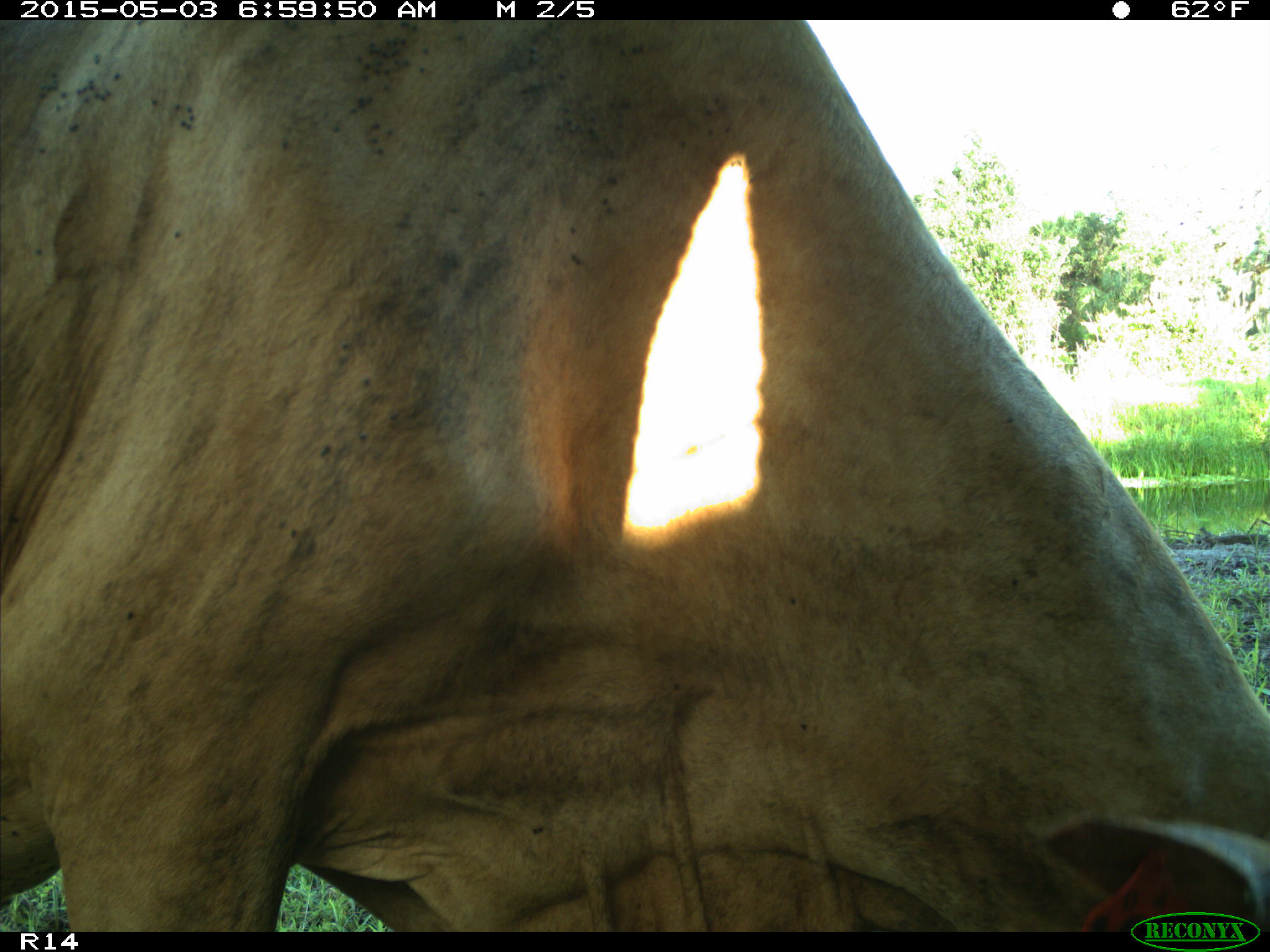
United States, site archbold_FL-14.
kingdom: Animalia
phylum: Chordata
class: Mammalia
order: Artiodactyla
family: Bovidae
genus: Bos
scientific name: Bos taurus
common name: domestic cow